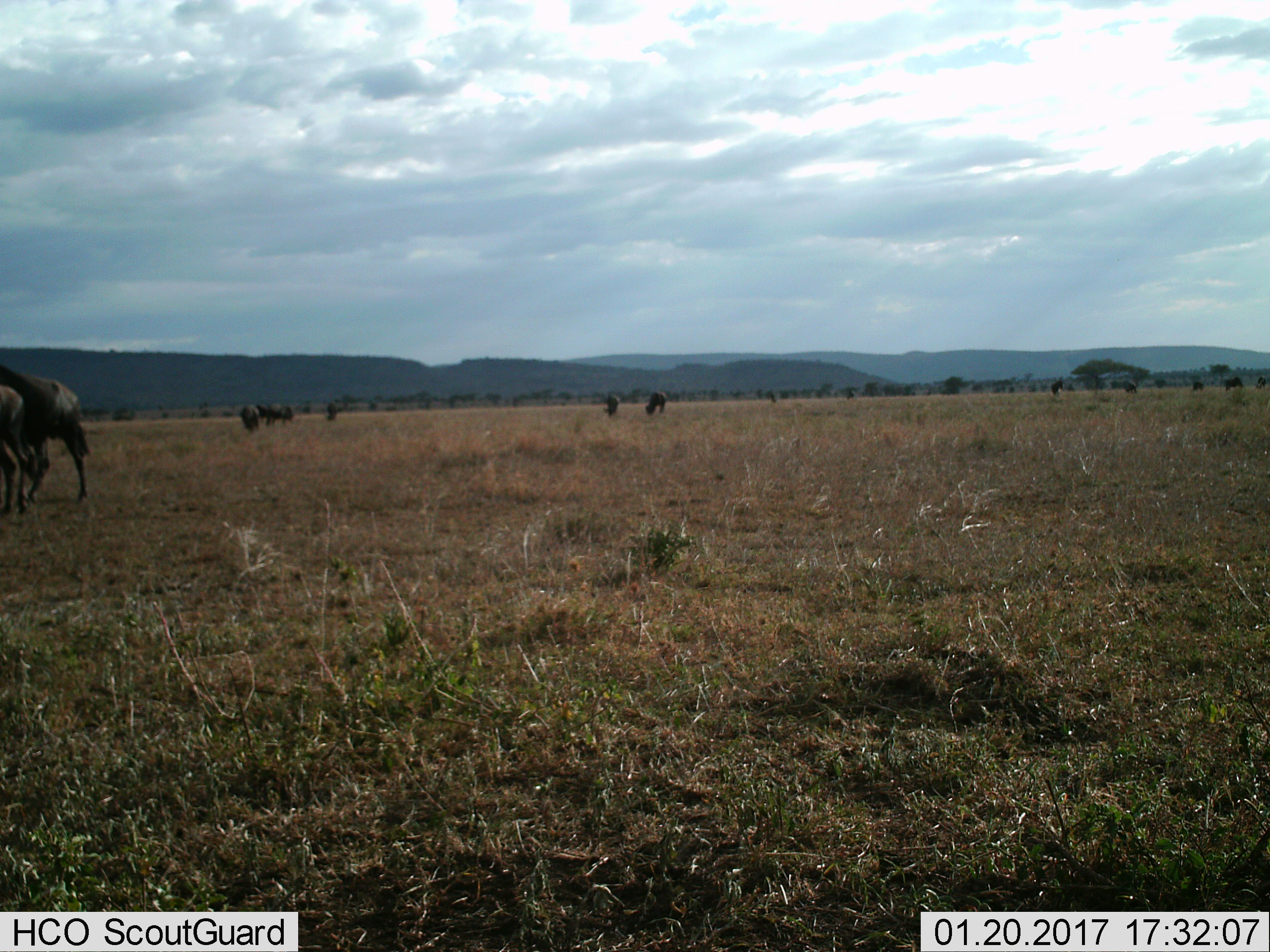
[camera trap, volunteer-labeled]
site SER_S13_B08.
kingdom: Animalia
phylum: Chordata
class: Mammalia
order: Artiodactyla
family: Bovidae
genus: Connochaetes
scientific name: Connochaetes taurinus taurinus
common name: blue wildebeest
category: wildebeestblue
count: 8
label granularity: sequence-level